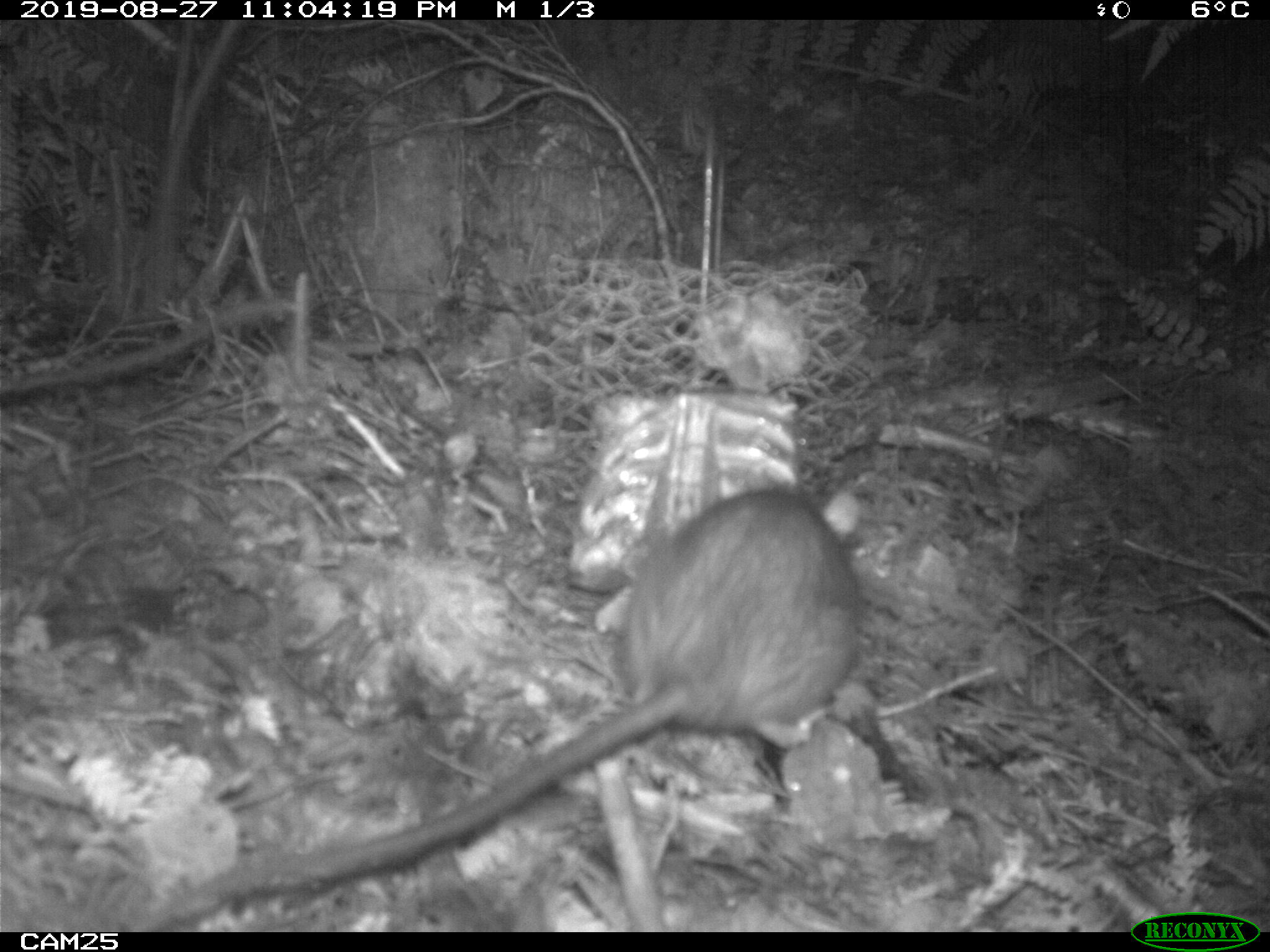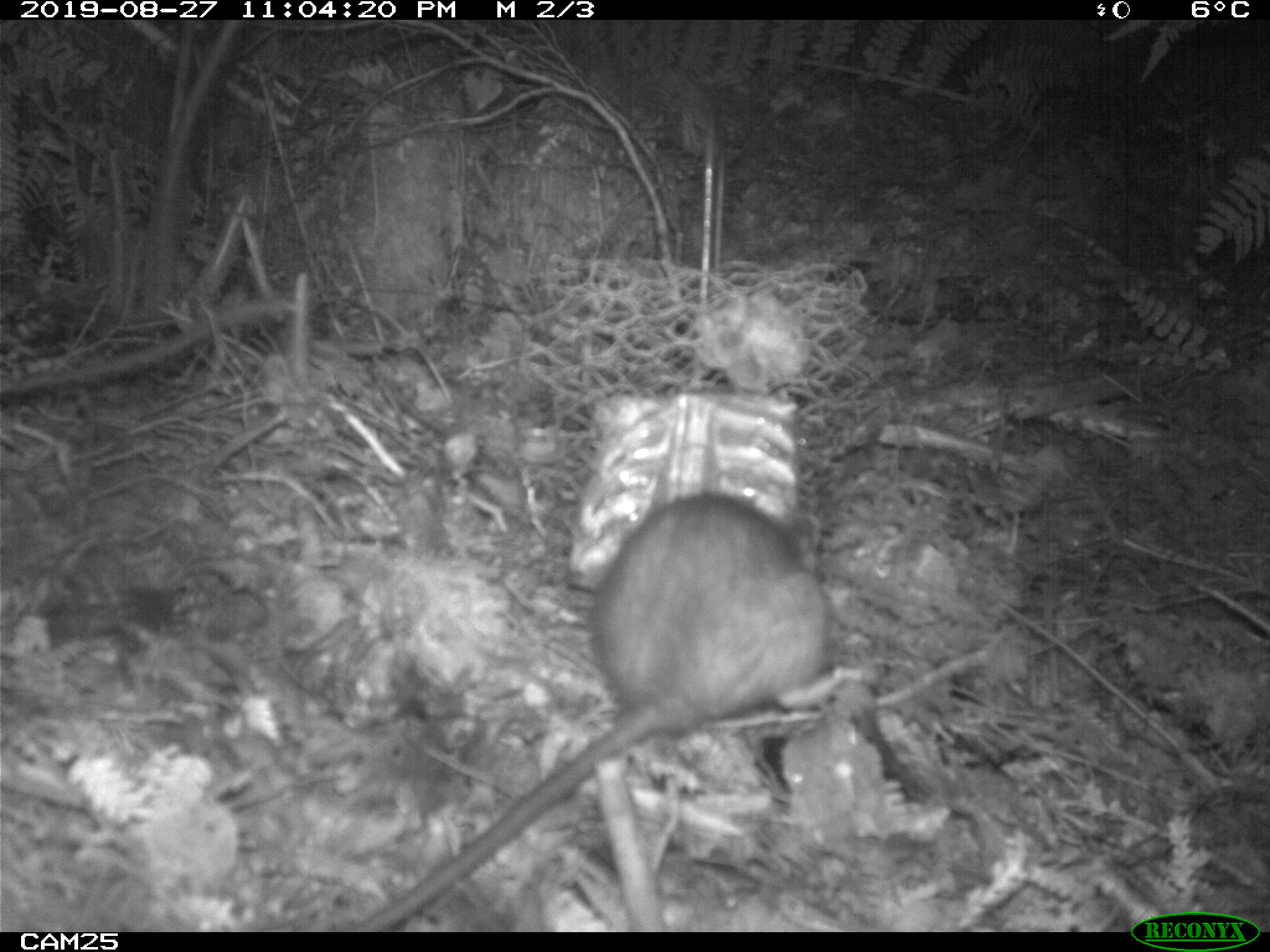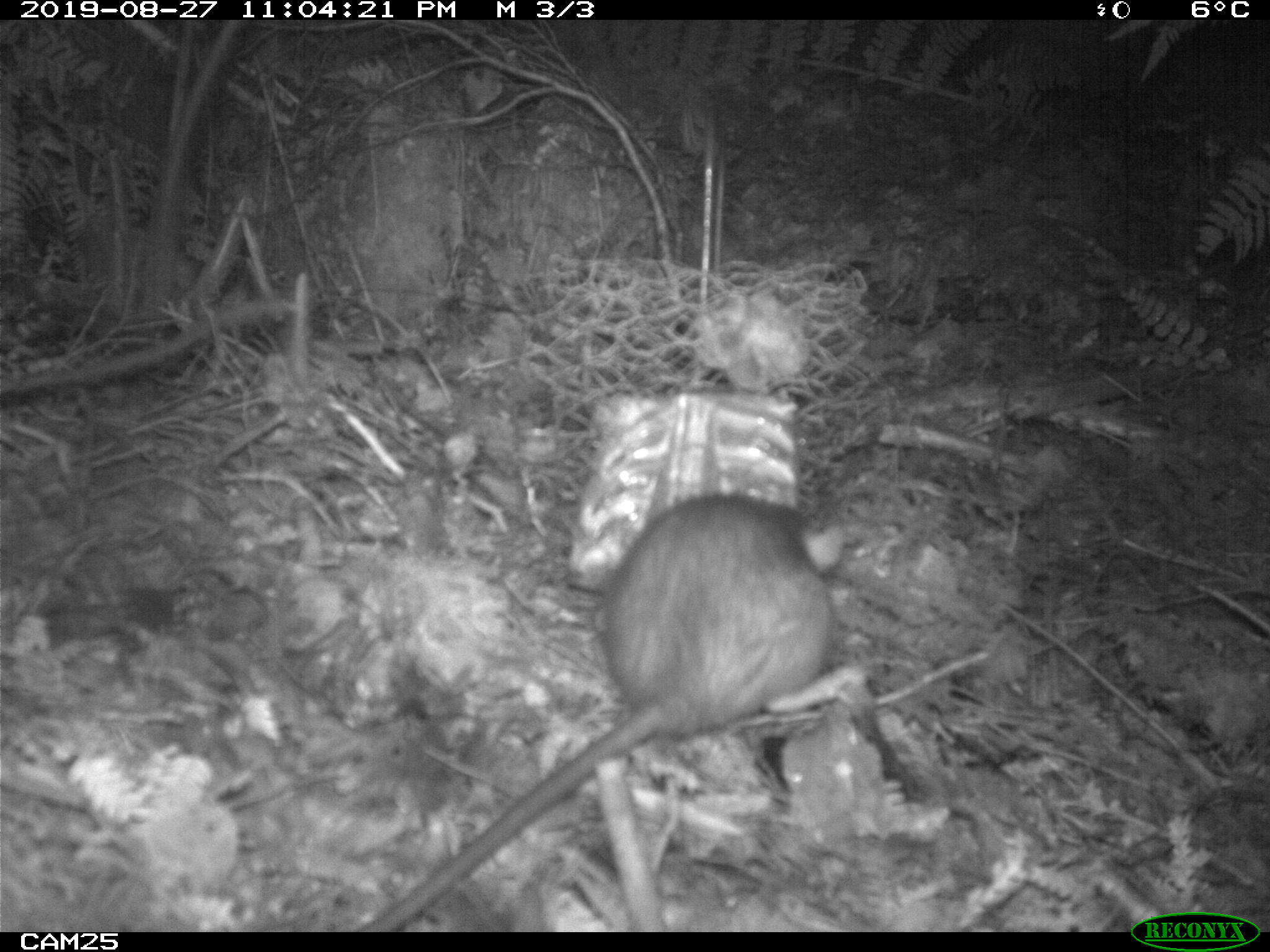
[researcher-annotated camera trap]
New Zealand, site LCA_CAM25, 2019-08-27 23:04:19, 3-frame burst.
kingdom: Animalia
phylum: Chordata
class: Mammalia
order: Rodentia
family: Muridae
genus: Rattus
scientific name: Rattus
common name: rat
Rat (Rattus).